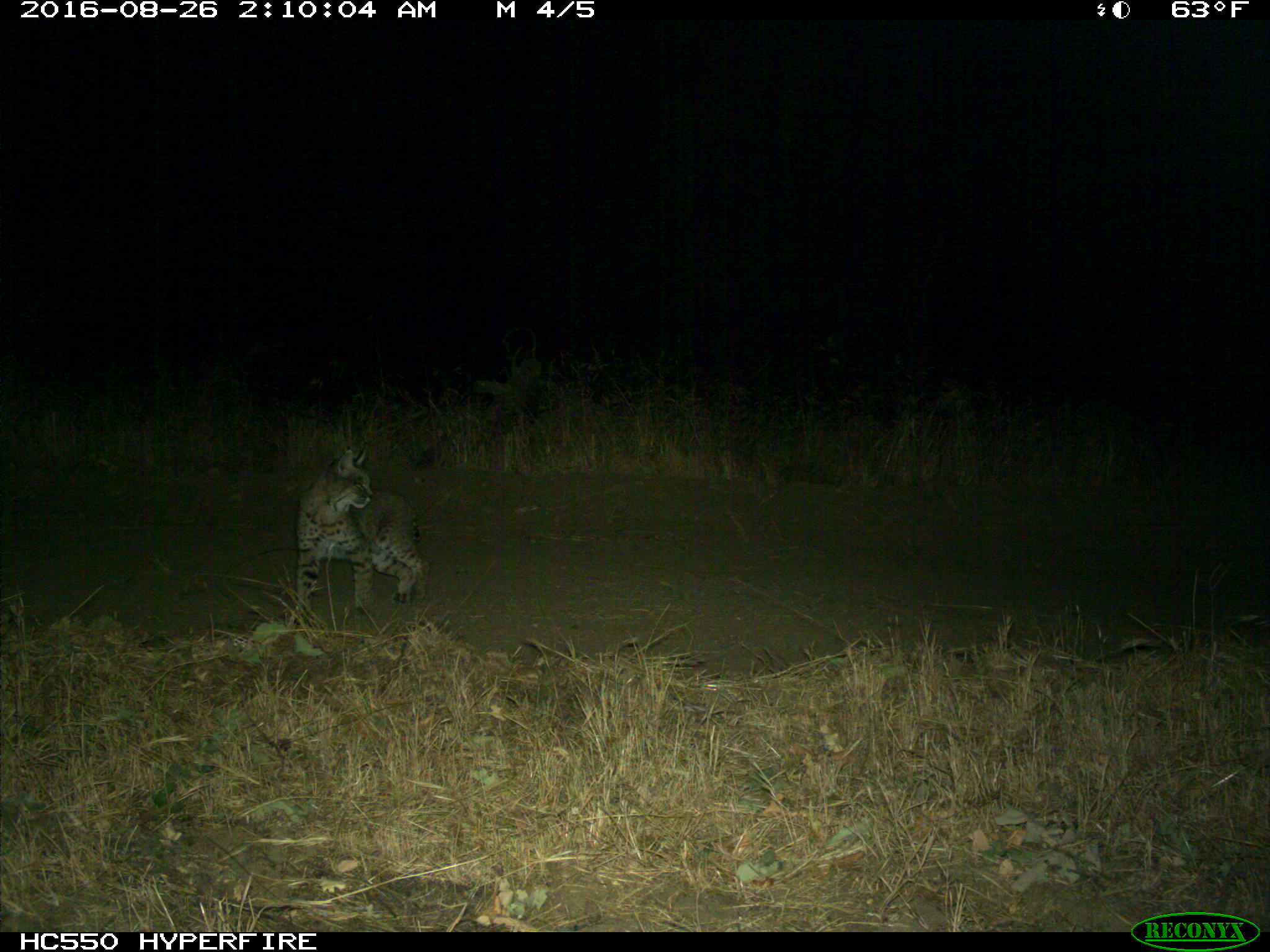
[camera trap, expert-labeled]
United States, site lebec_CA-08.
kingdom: Animalia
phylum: Chordata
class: Mammalia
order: Carnivora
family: Felidae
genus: Lynx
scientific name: Lynx rufus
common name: bobcat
Lynx rufus (bobcat).